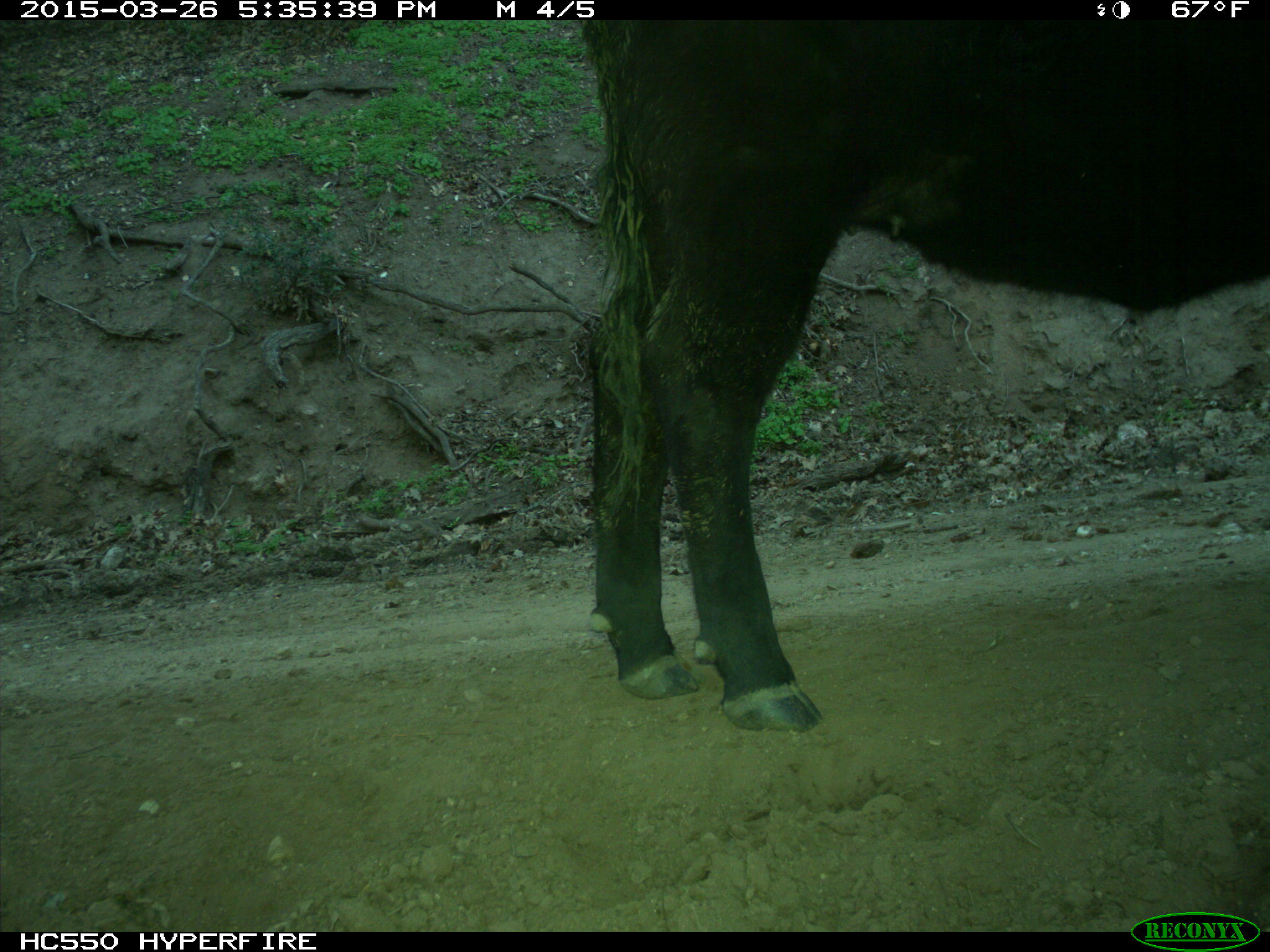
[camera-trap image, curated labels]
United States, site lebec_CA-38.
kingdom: Animalia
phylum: Chordata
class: Mammalia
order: Artiodactyla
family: Bovidae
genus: Bos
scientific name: Bos taurus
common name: domestic cow